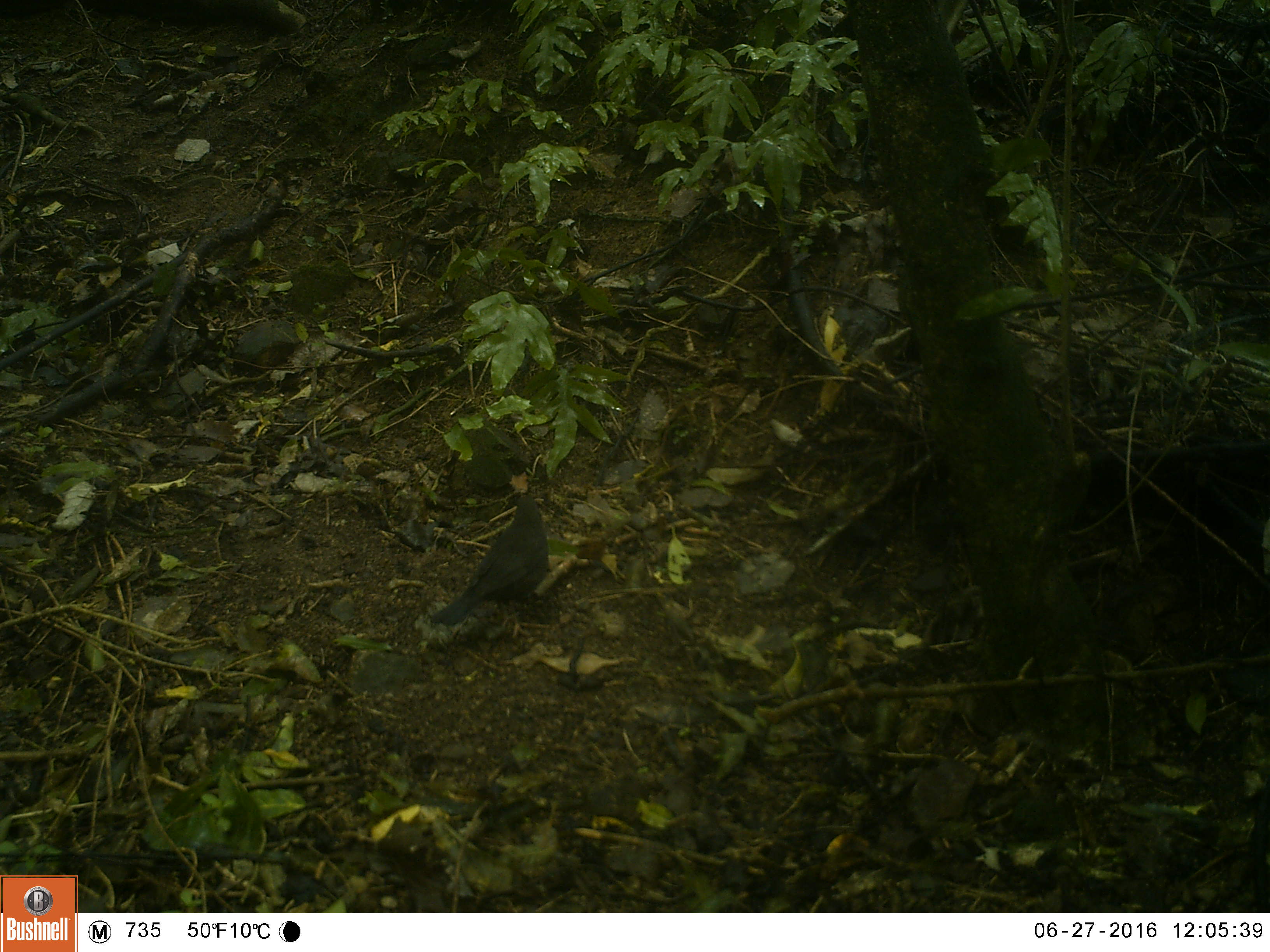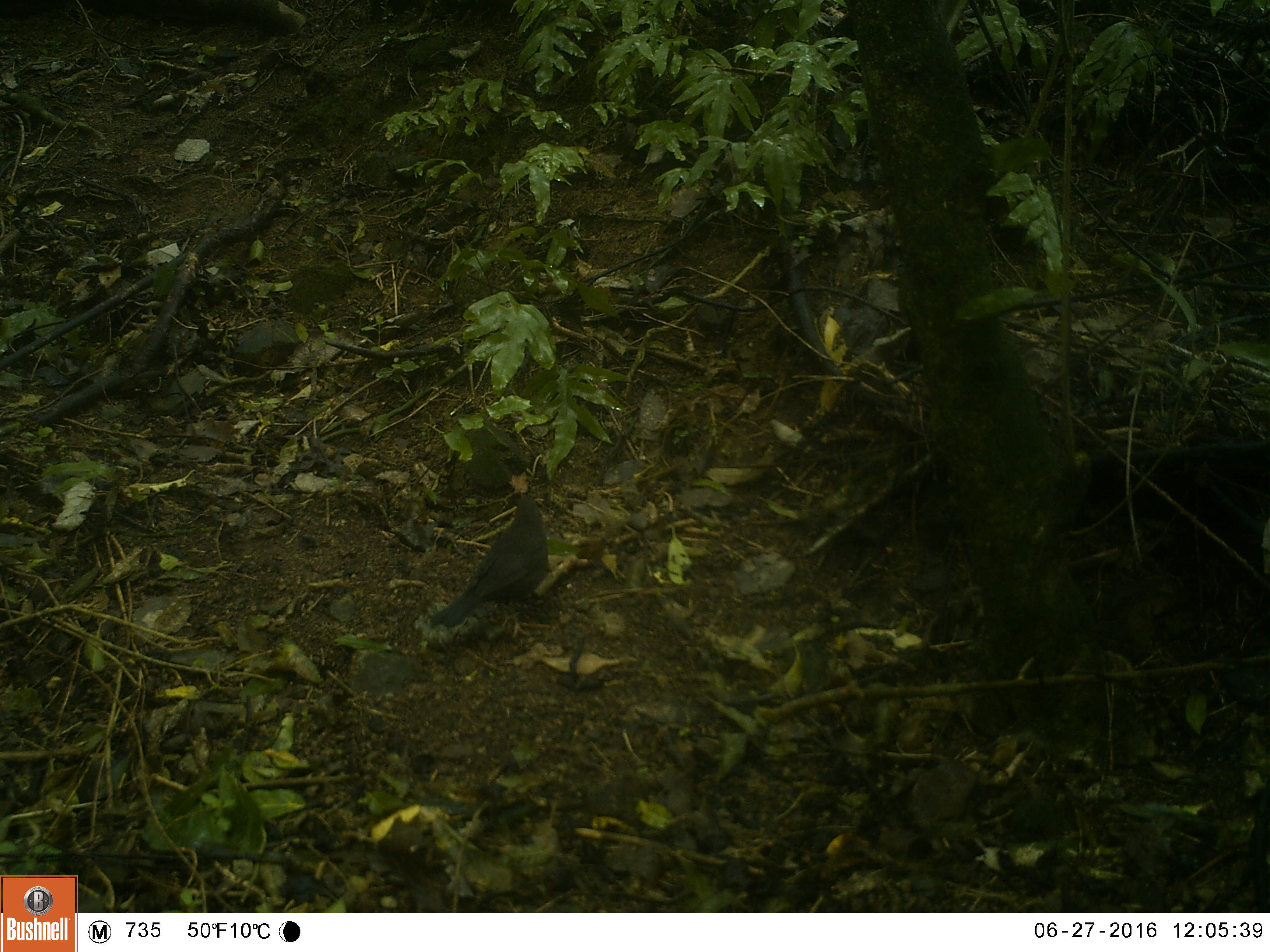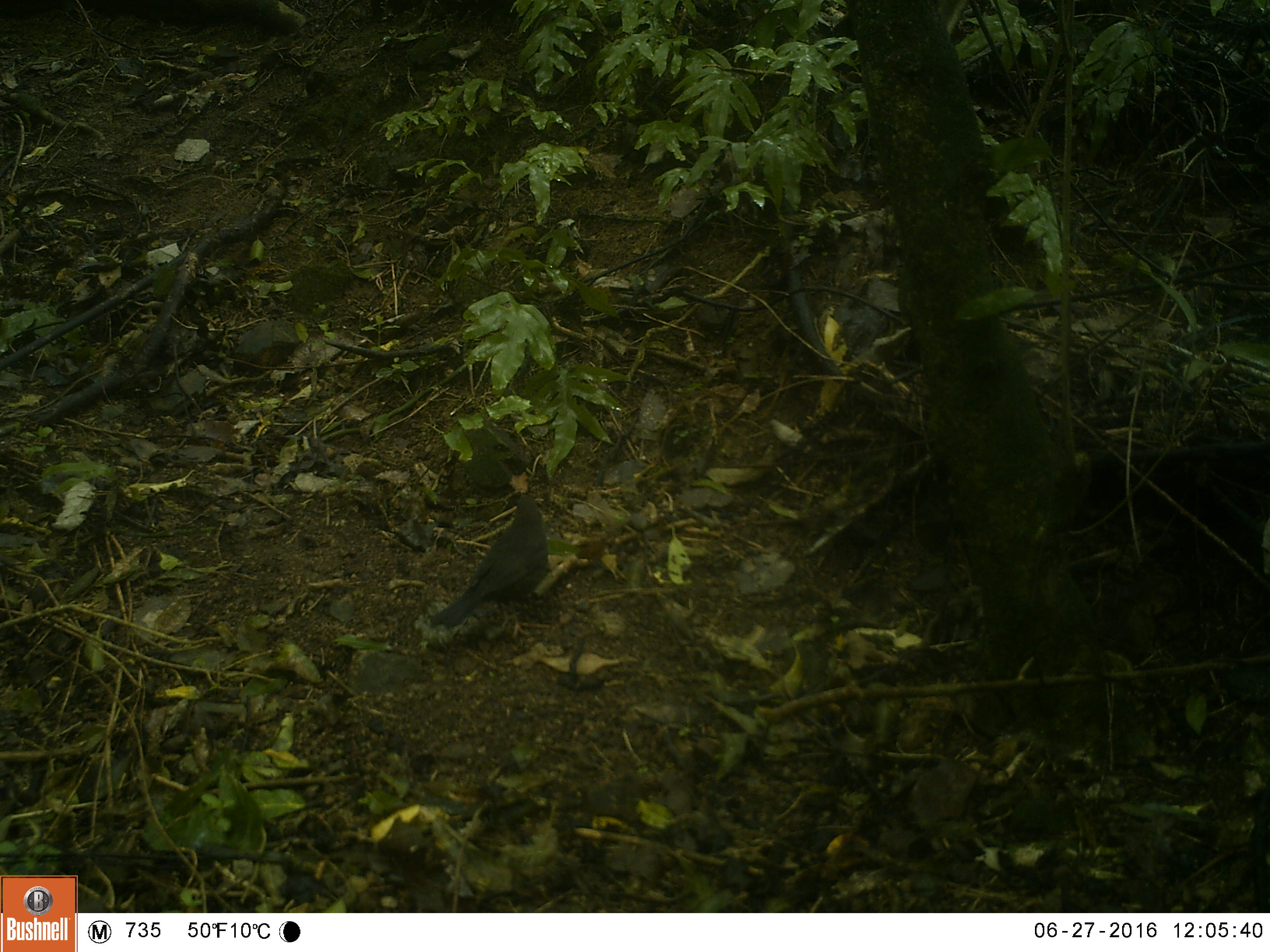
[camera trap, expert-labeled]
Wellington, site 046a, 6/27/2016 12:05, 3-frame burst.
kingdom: Animalia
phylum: Chordata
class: Aves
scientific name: Aves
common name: bird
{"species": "bird (Aves)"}